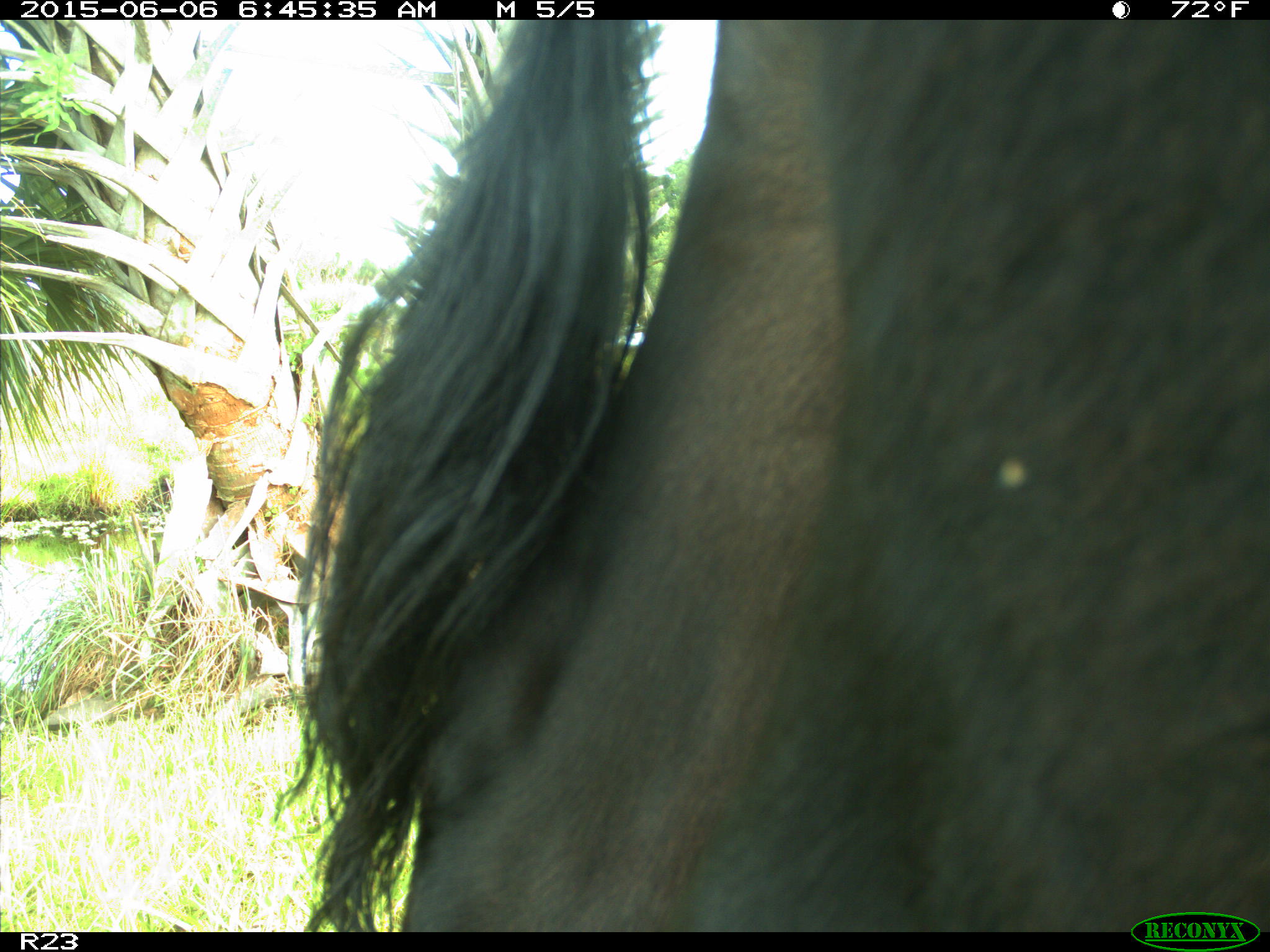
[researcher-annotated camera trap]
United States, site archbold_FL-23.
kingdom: Animalia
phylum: Chordata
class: Mammalia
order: Artiodactyla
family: Bovidae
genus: Bos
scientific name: Bos taurus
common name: domestic cow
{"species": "Bos taurus (domestic cow)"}